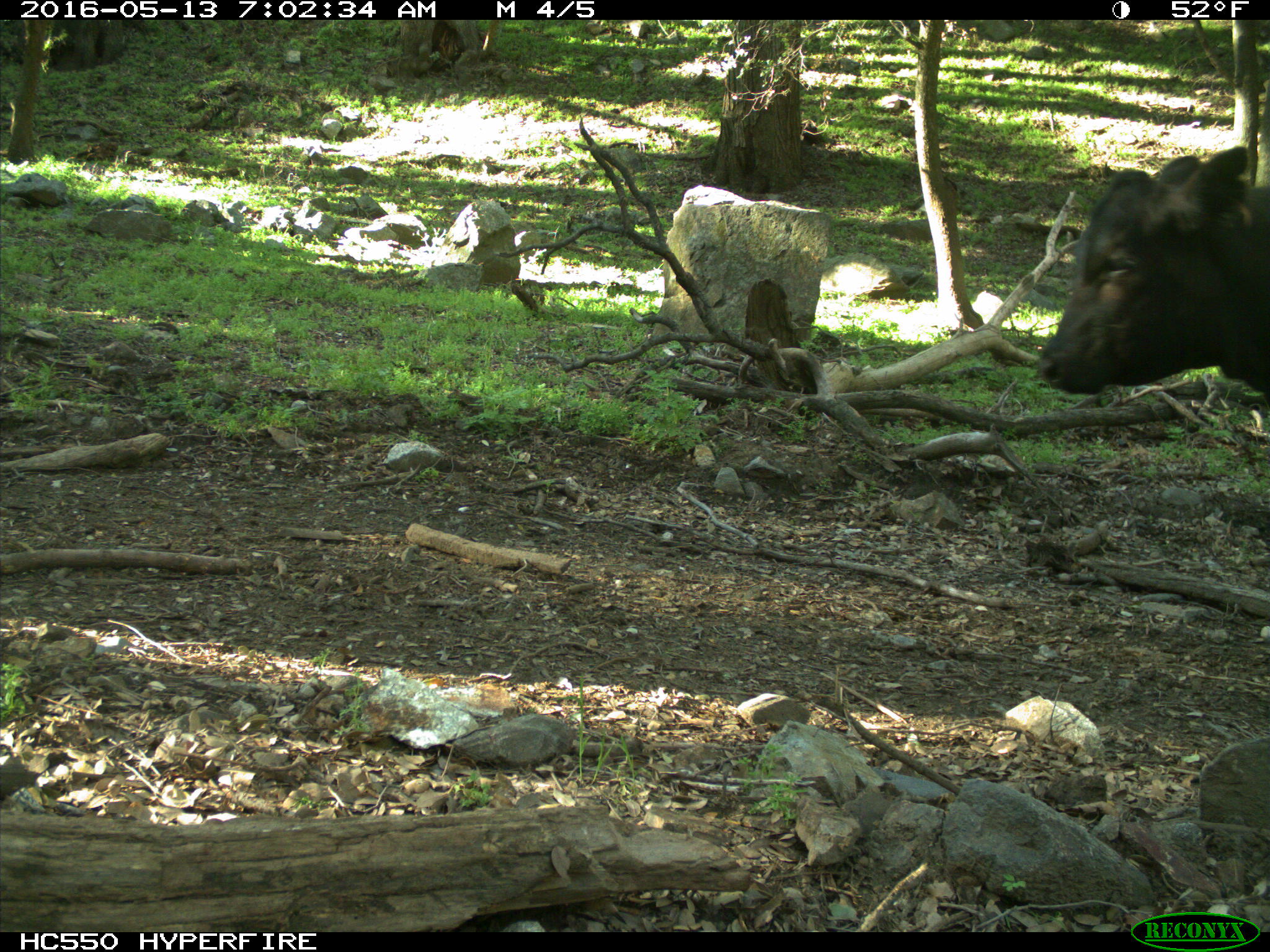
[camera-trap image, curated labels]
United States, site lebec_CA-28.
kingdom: Animalia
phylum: Chordata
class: Mammalia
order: Artiodactyla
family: Bovidae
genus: Bos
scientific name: Bos taurus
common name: domestic cow